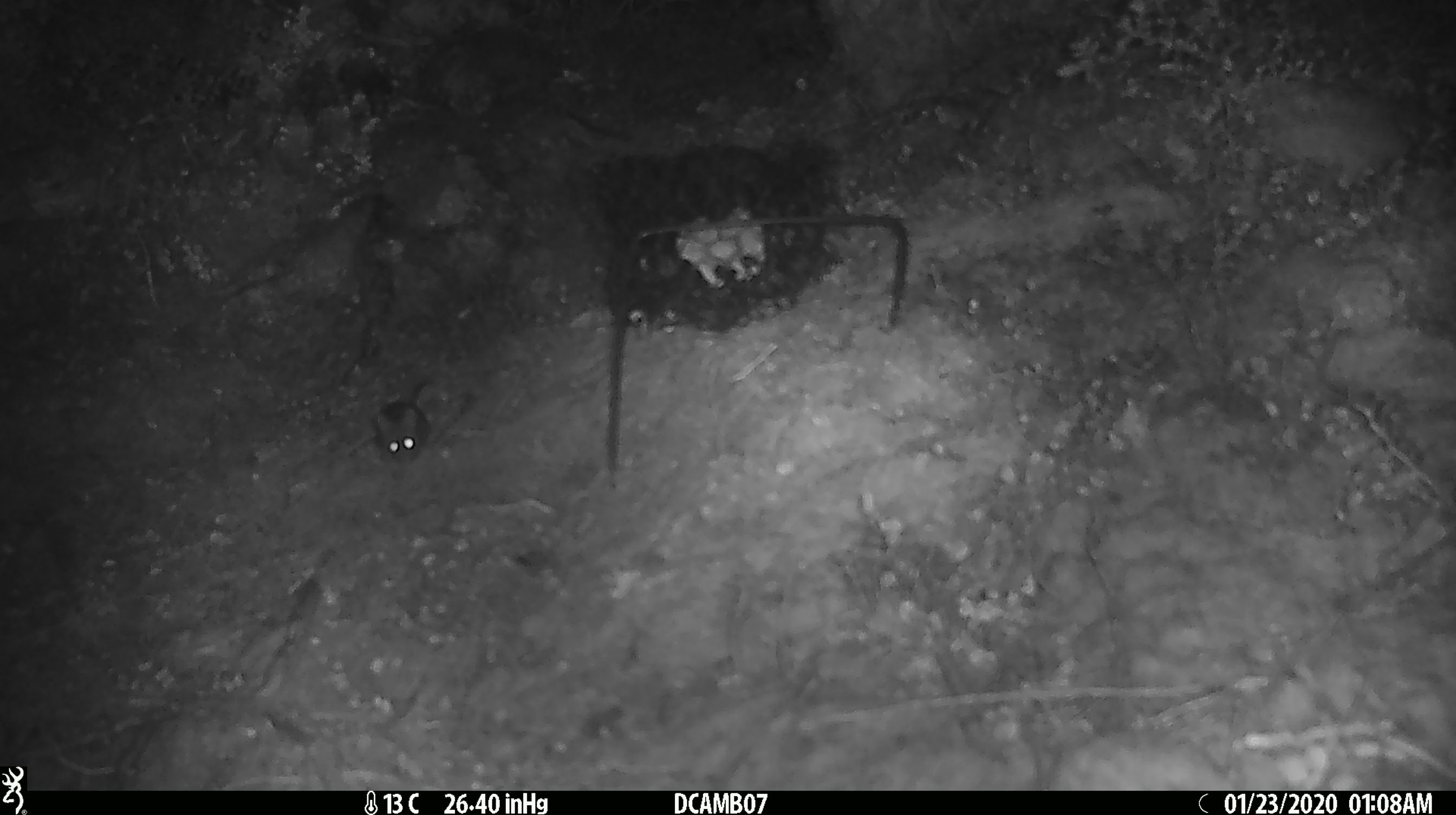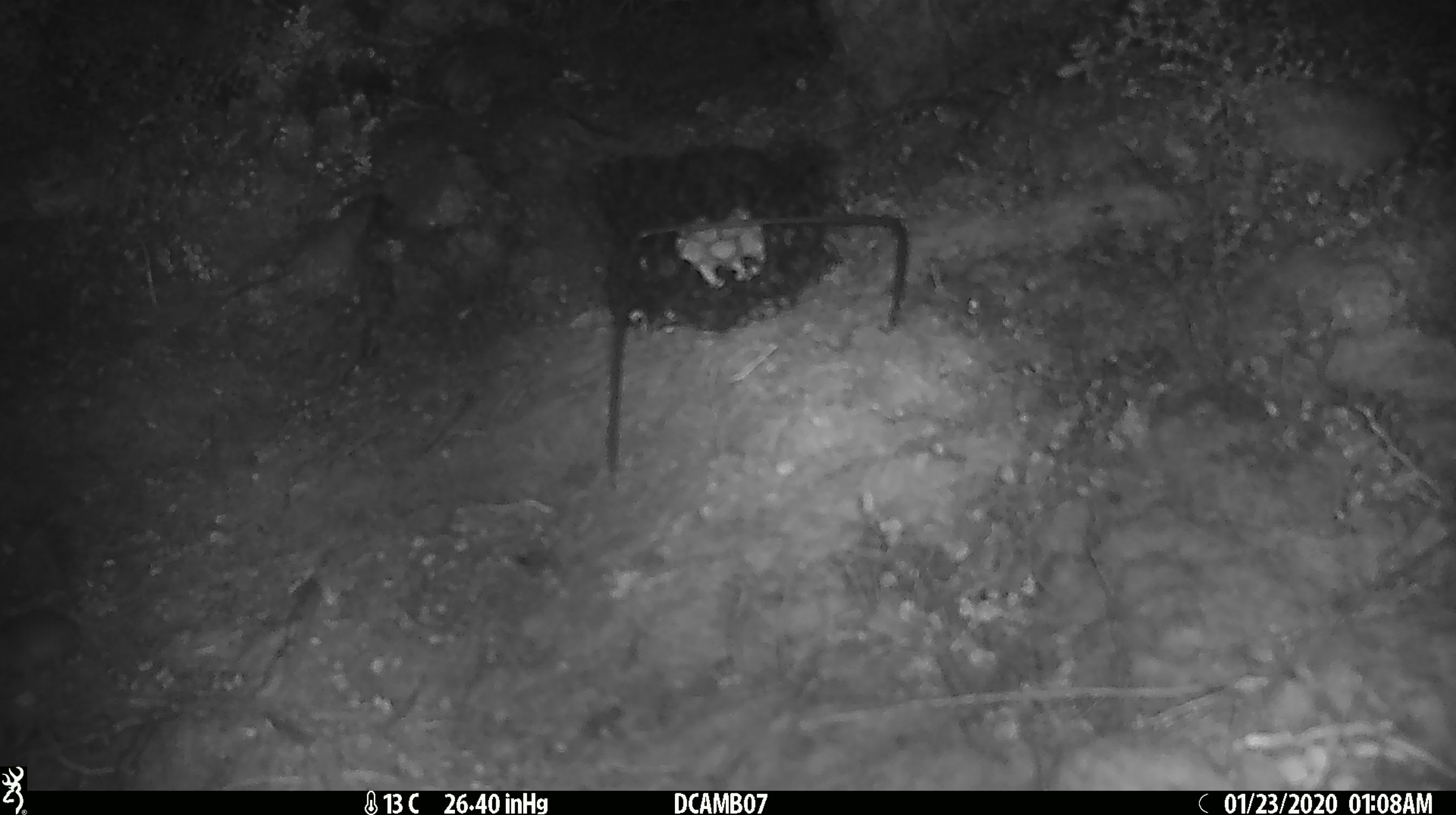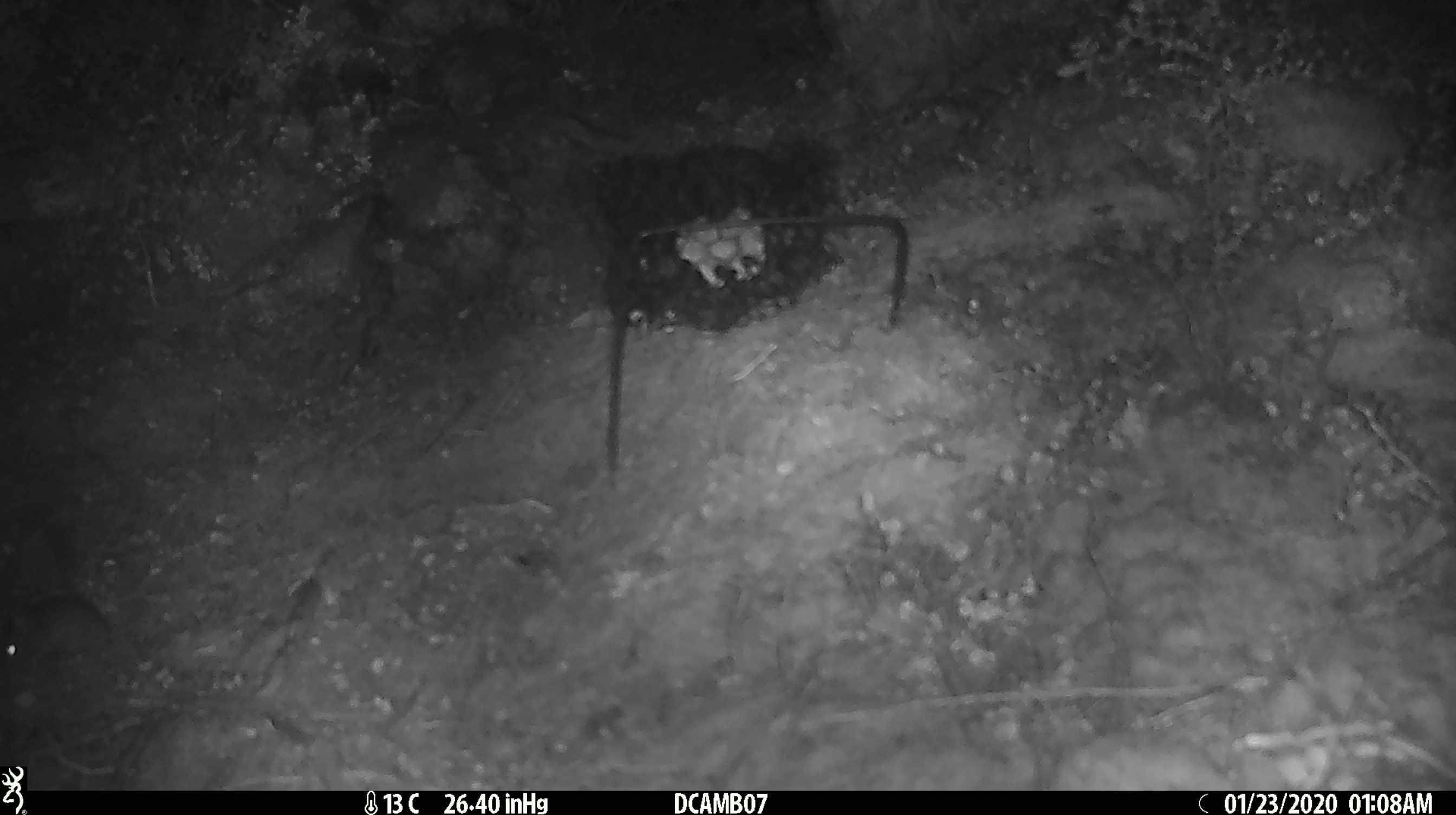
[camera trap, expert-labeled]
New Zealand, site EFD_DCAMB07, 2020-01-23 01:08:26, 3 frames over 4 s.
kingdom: Animalia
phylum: Chordata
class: Mammalia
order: Rodentia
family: Muridae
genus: Mus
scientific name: Mus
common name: mouse